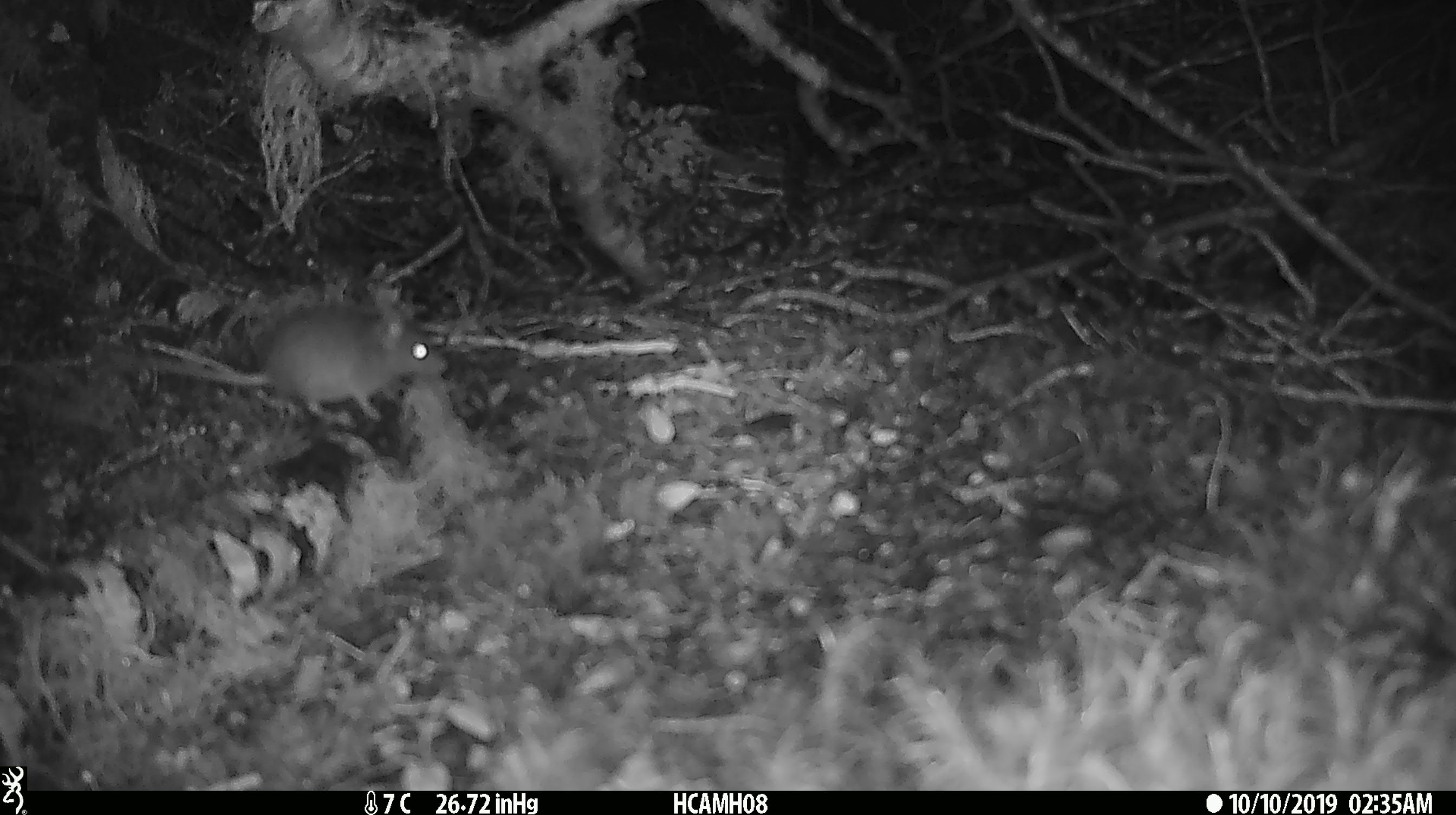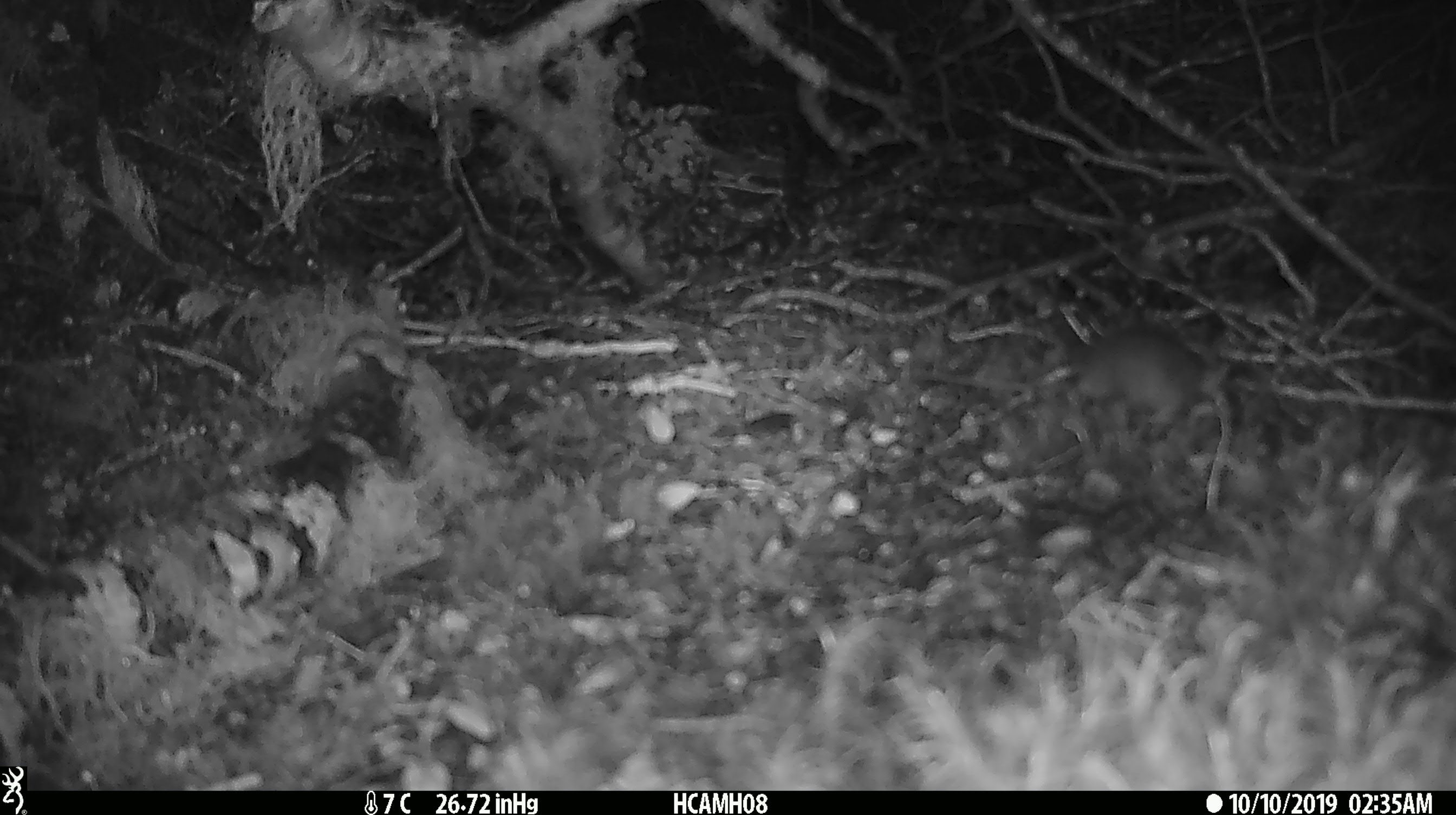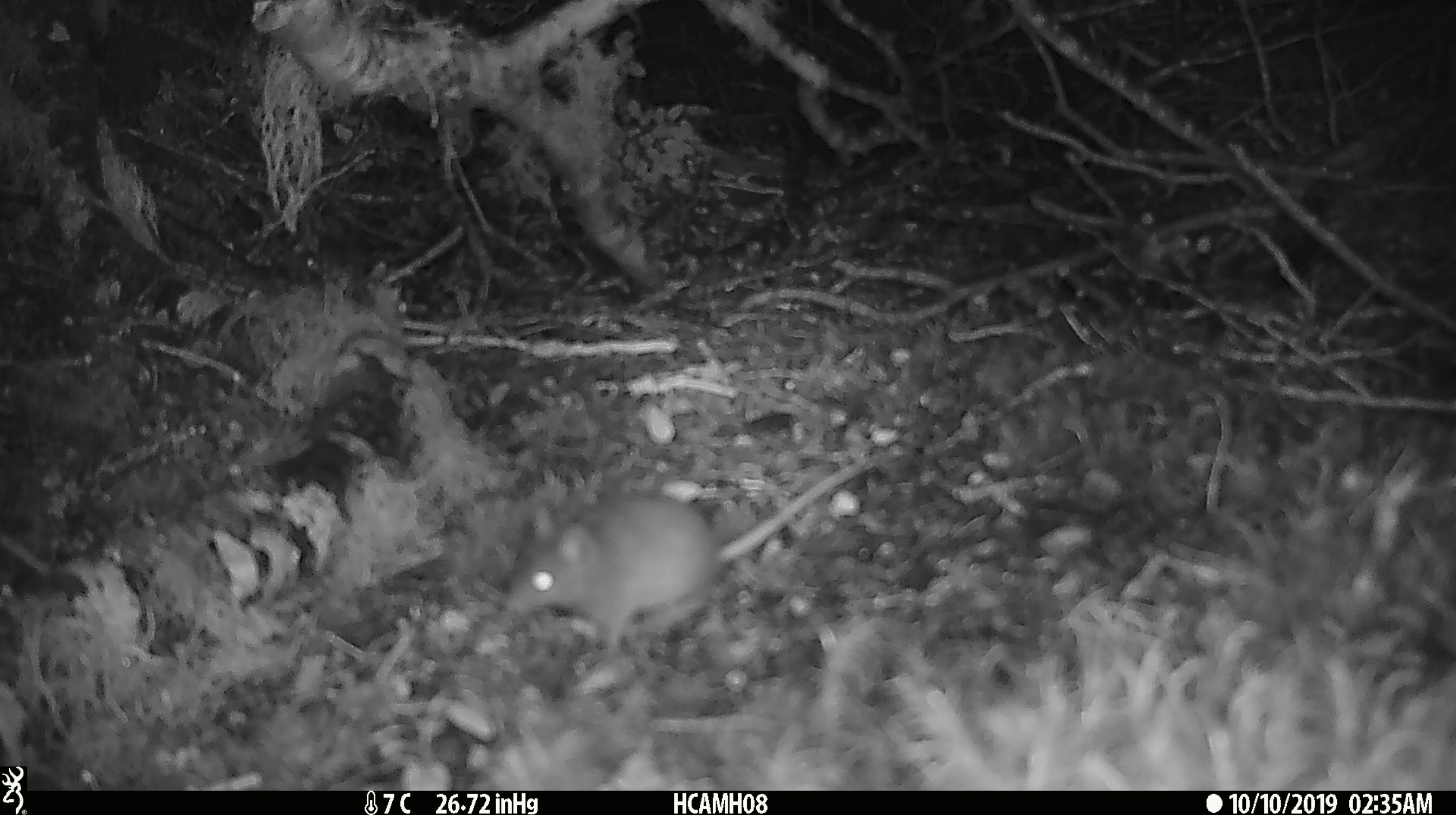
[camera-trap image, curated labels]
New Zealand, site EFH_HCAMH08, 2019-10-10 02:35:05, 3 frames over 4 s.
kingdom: Animalia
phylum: Chordata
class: Mammalia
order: Rodentia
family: Muridae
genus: Mus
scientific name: Mus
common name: mouse